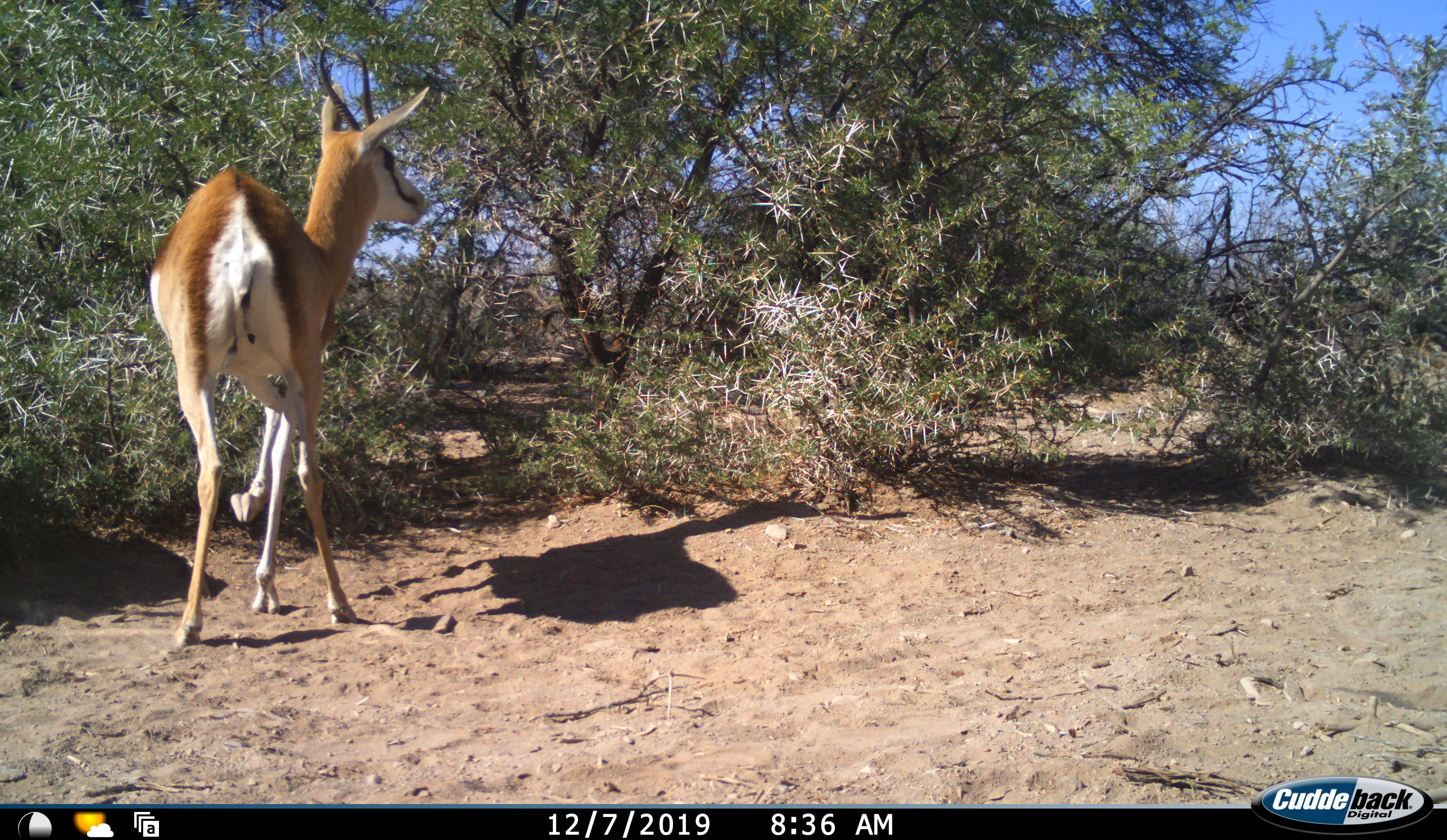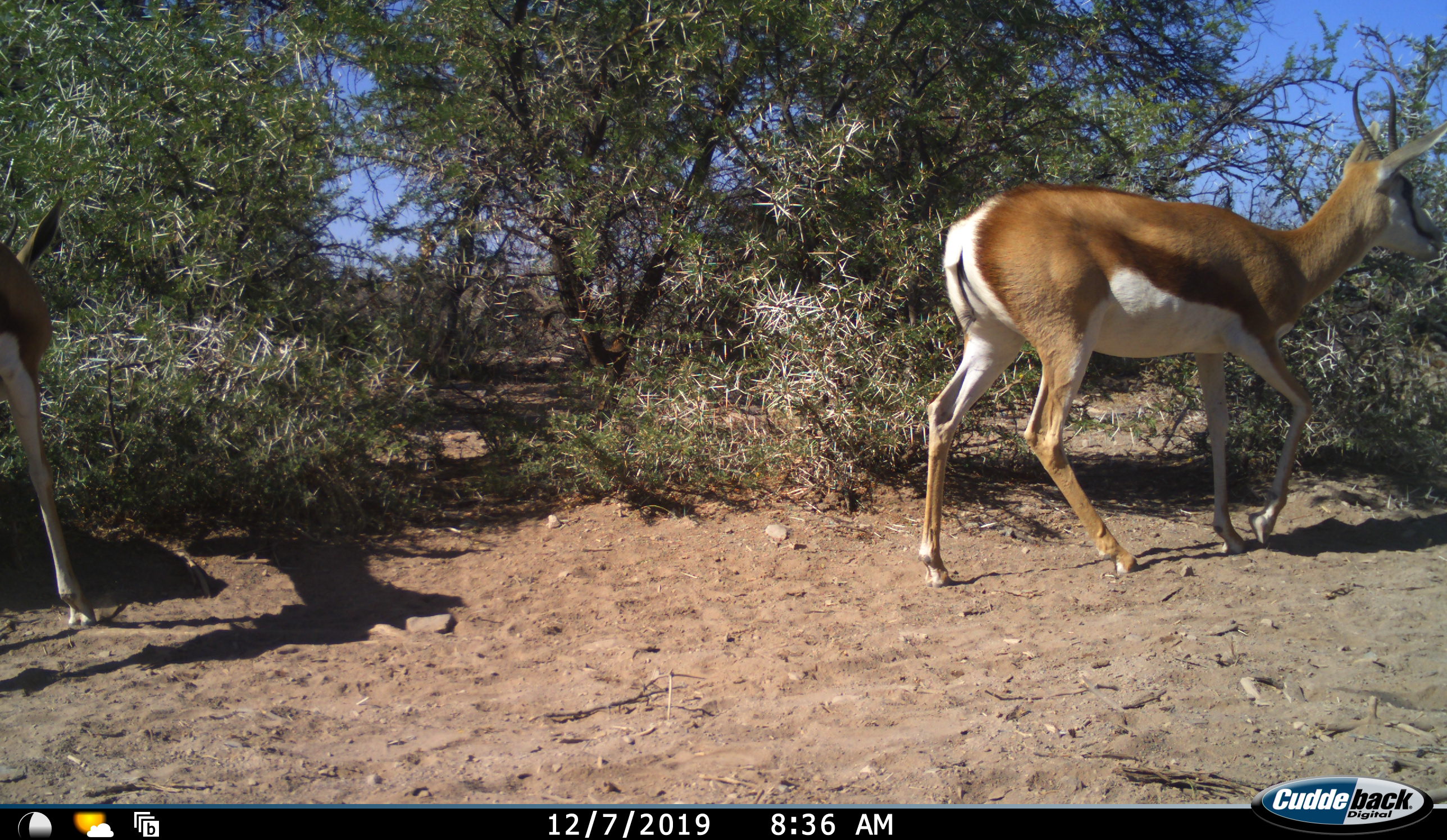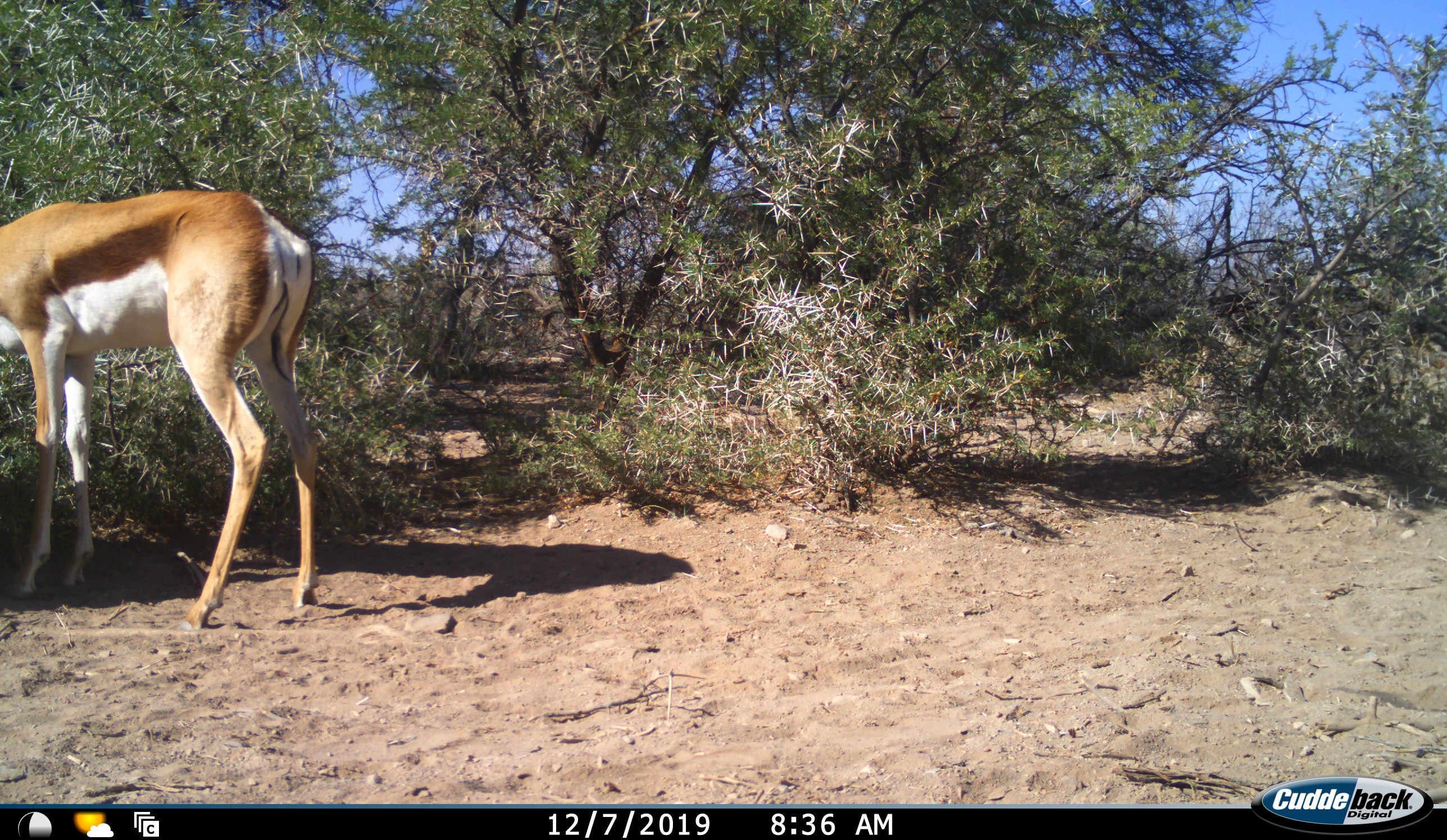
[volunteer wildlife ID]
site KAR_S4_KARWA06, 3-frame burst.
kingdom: Animalia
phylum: Chordata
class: Mammalia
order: Artiodactyla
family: Bovidae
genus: Antidorcas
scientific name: Antidorcas marsupialis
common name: springbok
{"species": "springbok (Antidorcas marsupialis)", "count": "2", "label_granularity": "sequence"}